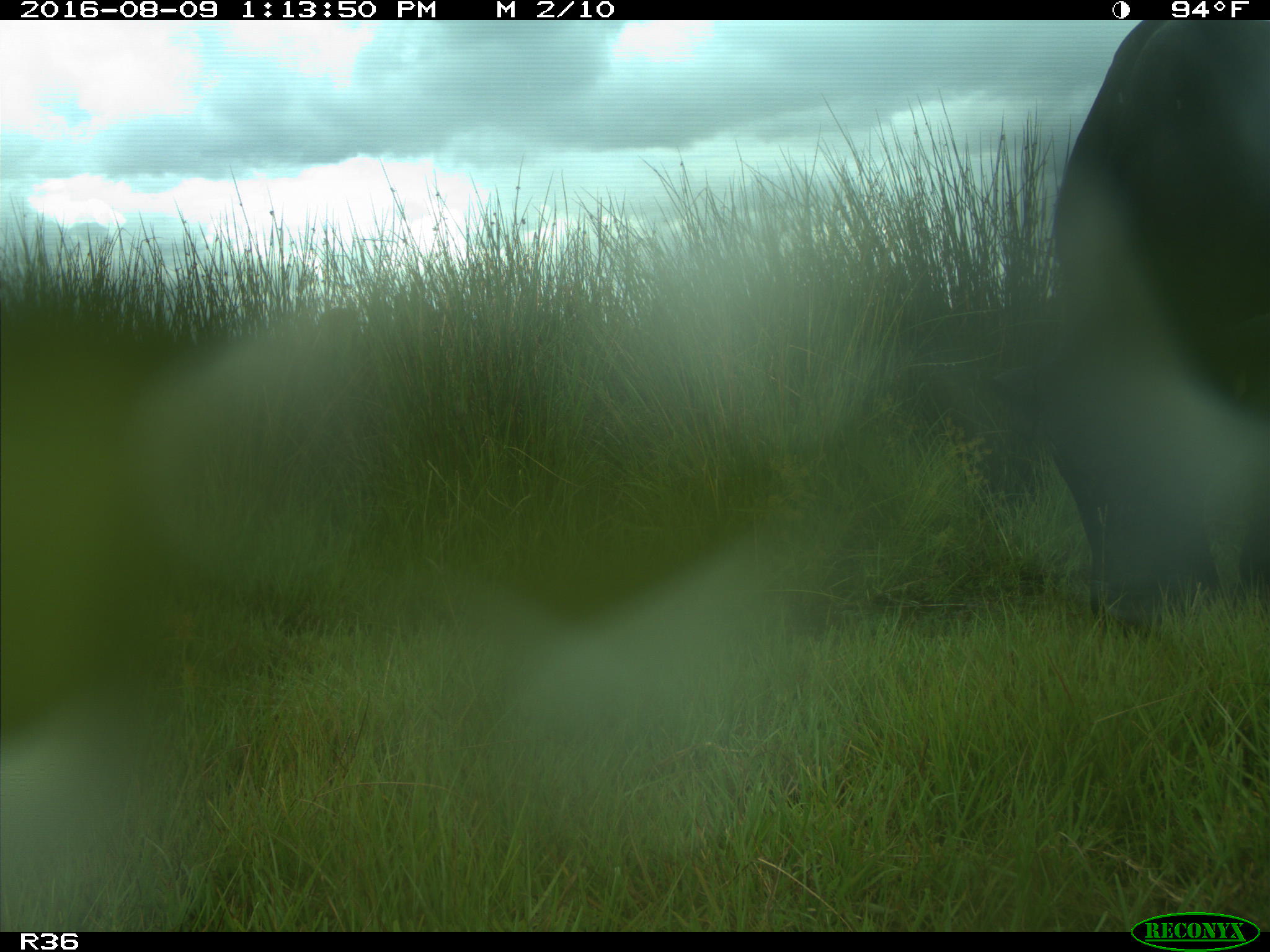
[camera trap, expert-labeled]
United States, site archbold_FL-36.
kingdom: Animalia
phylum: Chordata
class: Mammalia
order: Artiodactyla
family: Bovidae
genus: Bos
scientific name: Bos taurus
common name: domestic cow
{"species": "Bos taurus (domestic cow)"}